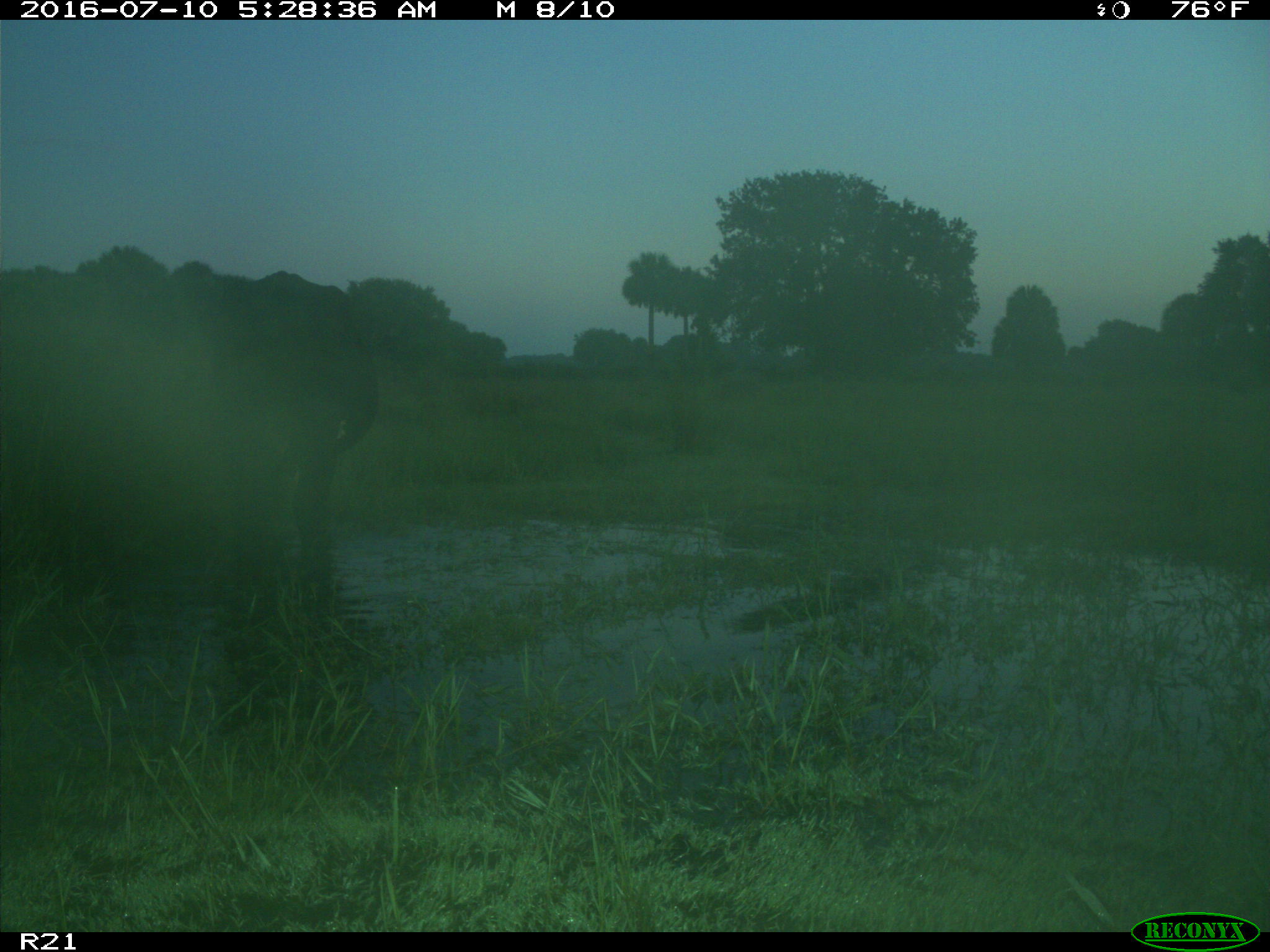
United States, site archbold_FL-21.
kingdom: Animalia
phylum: Chordata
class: Mammalia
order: Artiodactyla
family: Bovidae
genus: Bos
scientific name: Bos taurus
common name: domestic cow